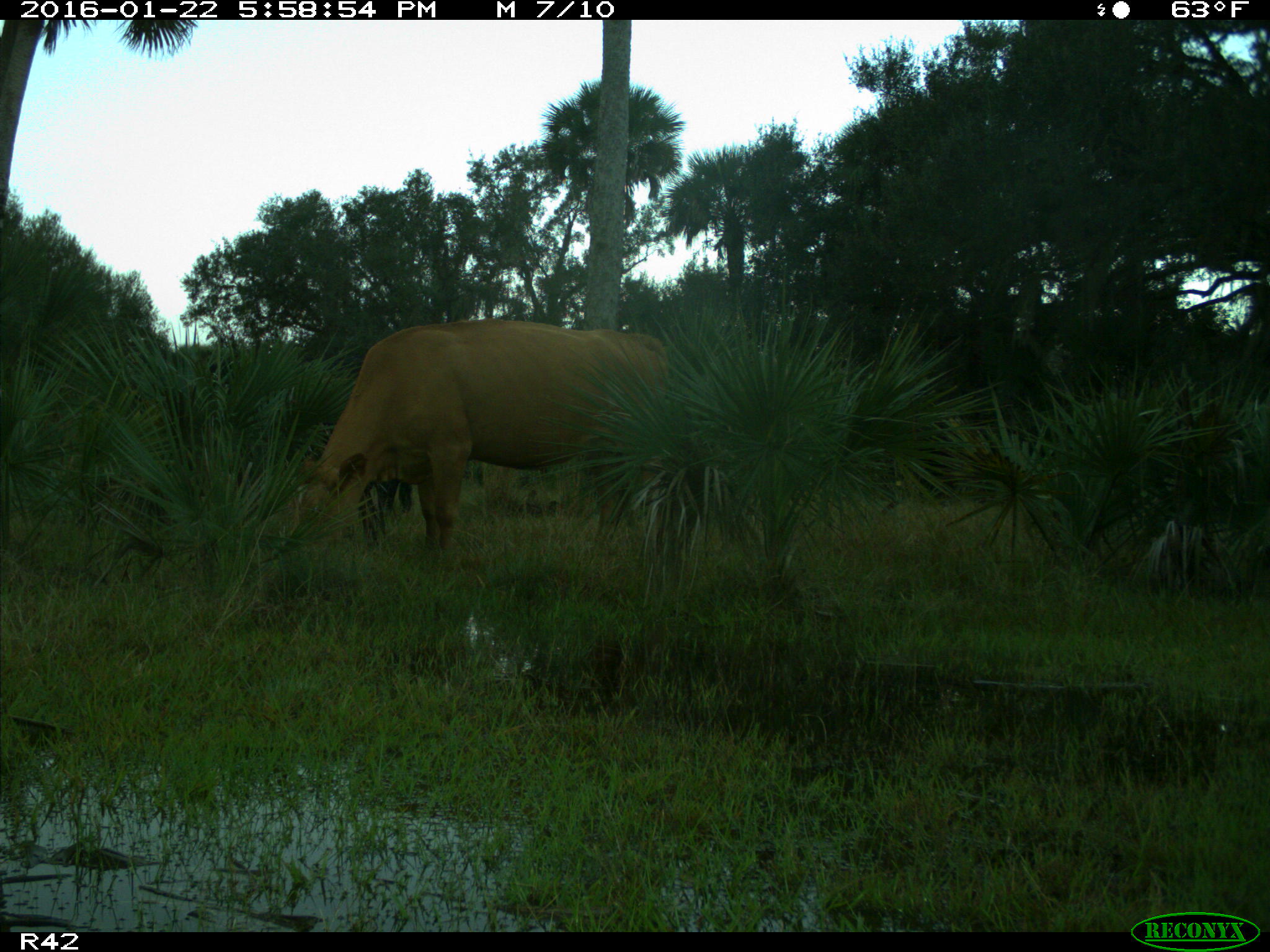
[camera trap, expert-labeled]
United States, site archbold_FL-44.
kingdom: Animalia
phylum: Chordata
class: Mammalia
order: Artiodactyla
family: Bovidae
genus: Bos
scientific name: Bos taurus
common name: domestic cow